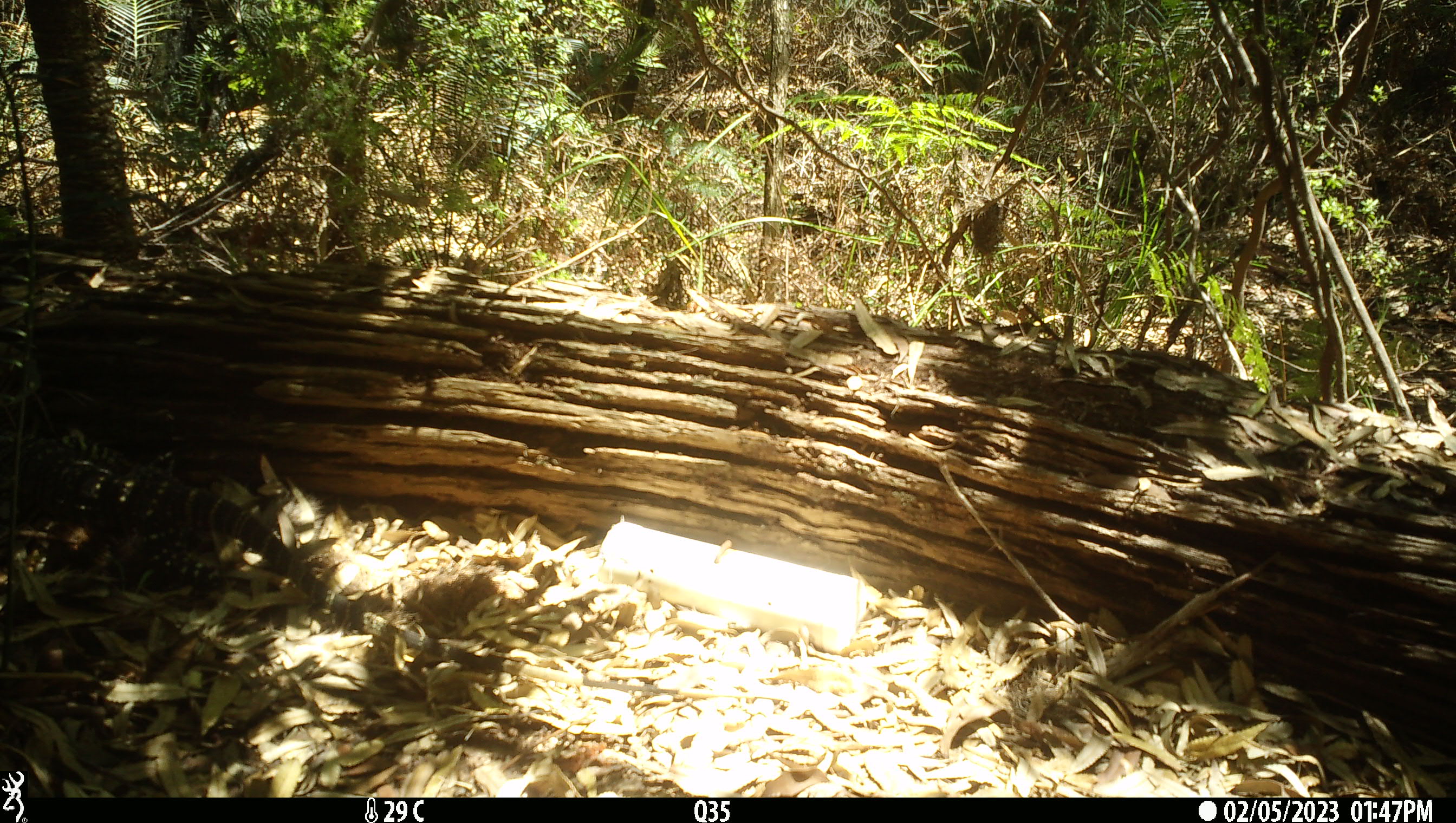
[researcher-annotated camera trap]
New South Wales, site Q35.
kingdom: Animalia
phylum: Chordata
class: Reptilia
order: Squamata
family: Varanidae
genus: Varanus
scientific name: Varanus varius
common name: lace monitor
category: goanna